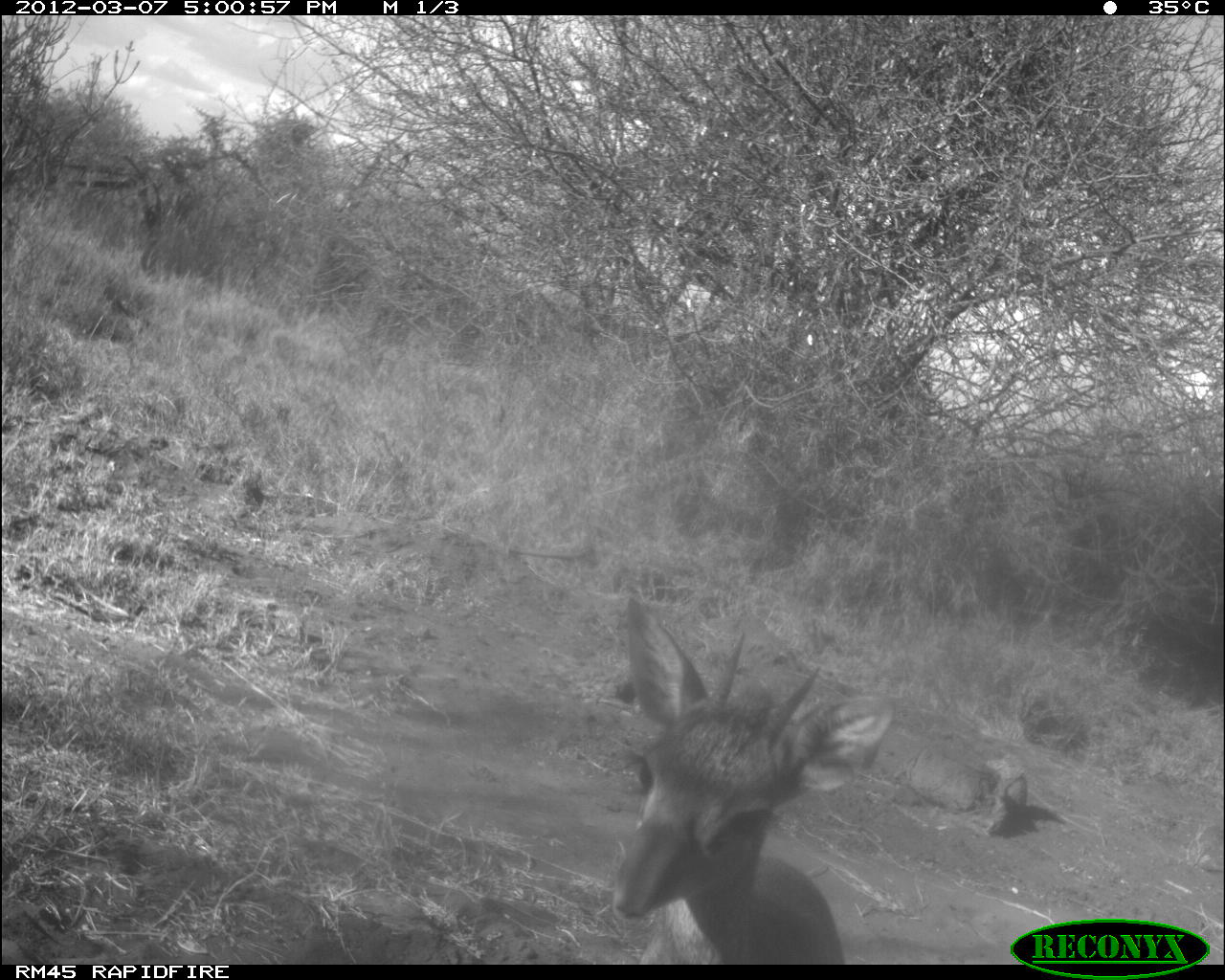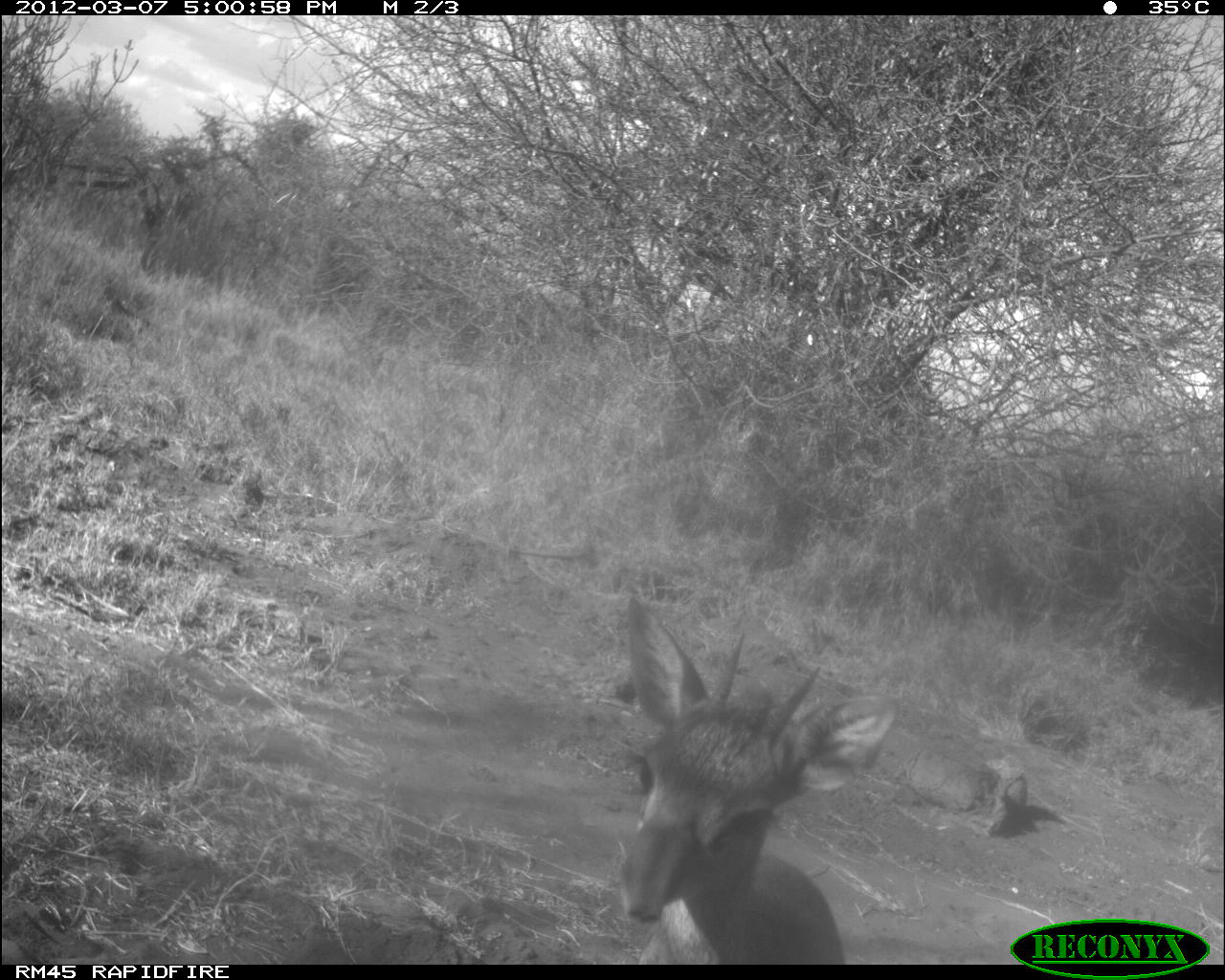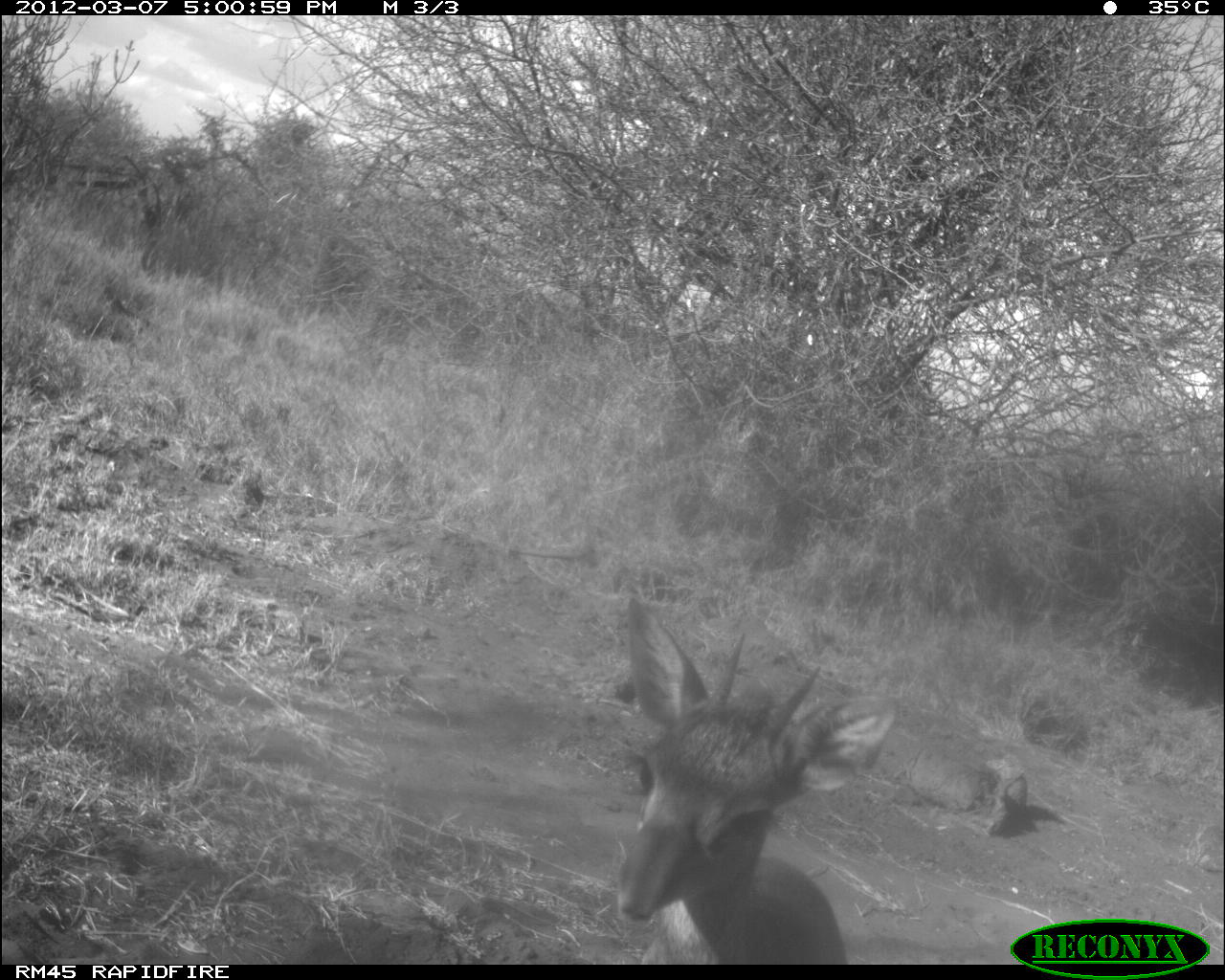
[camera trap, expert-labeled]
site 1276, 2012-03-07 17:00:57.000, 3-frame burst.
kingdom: Animalia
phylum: Chordata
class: Mammalia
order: Artiodactyla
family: Bovidae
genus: Madoqua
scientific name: Madoqua guentheri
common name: günther's dik-dik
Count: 1.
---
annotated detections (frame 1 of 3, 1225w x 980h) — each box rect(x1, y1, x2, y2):
madoqua guentheri: rect(599, 596, 896, 964)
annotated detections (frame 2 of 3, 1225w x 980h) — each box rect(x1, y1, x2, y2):
madoqua guentheri: rect(614, 590, 896, 961)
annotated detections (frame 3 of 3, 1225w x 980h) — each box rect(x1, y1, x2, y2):
madoqua guentheri: rect(611, 593, 898, 963)